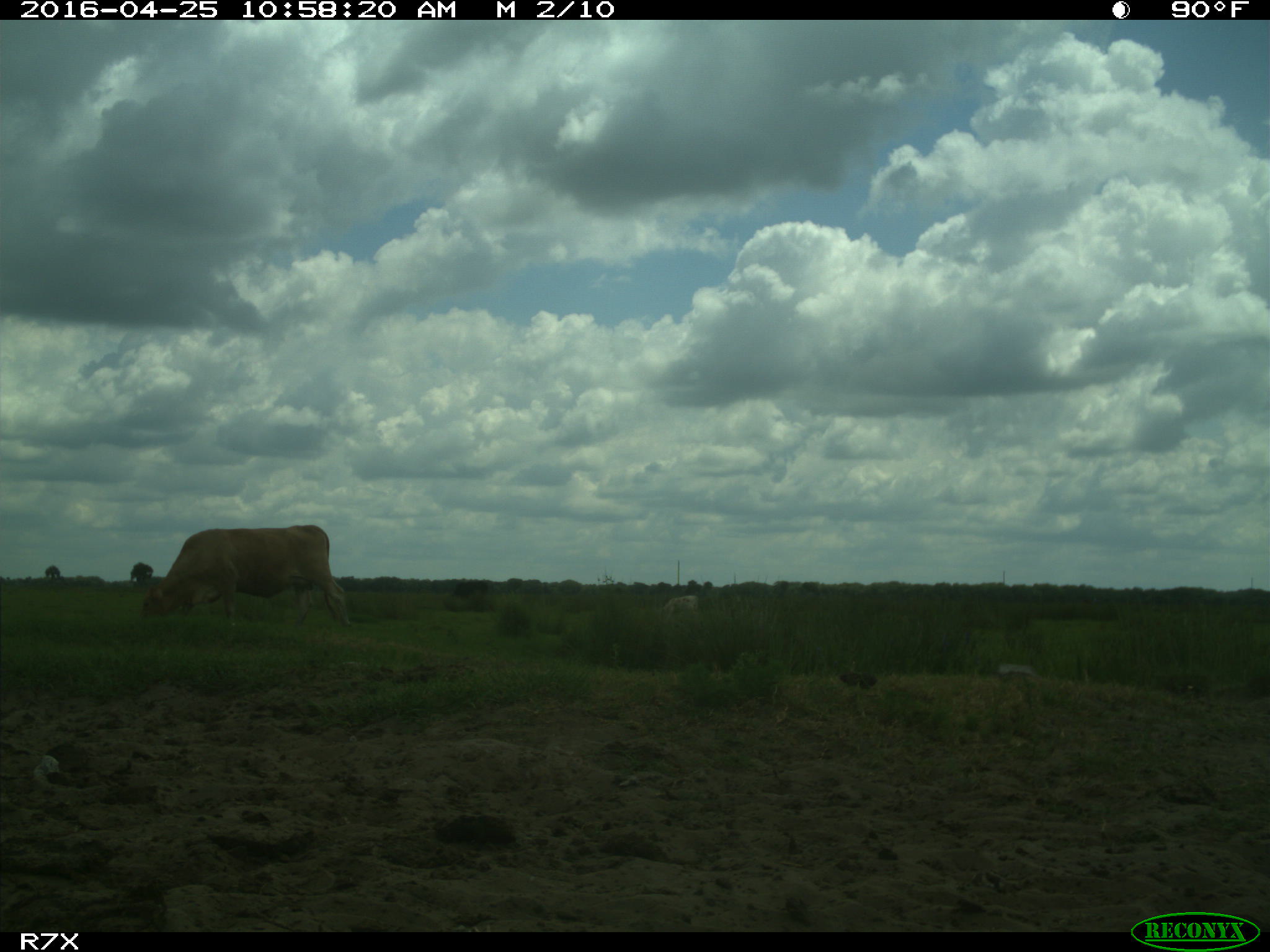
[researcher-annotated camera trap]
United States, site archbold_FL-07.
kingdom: Animalia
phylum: Chordata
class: Mammalia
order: Artiodactyla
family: Bovidae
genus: Bos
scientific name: Bos taurus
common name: domestic cow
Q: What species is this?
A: Bos taurus (domestic cow).